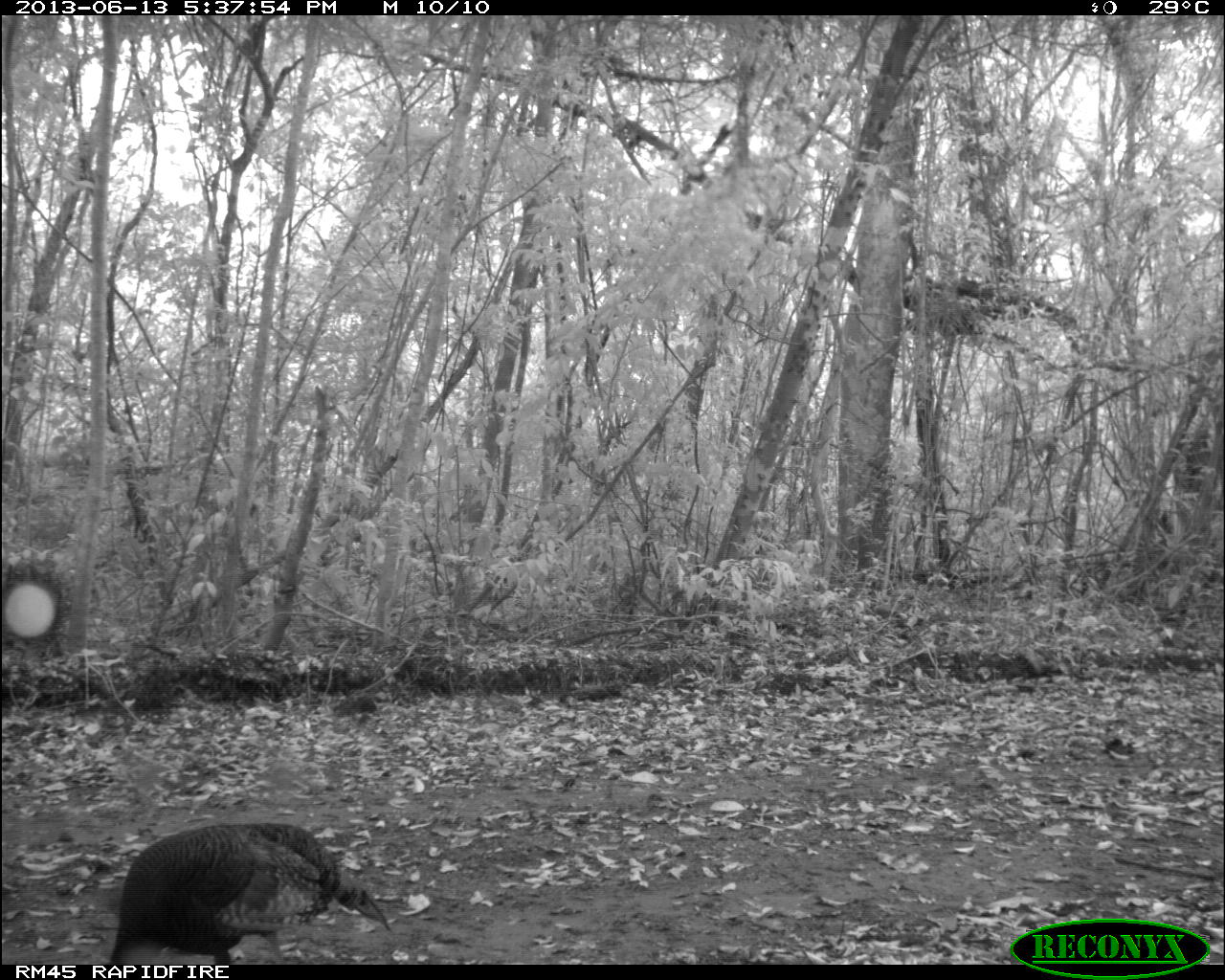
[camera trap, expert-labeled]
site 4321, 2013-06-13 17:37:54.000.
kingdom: Animalia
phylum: Chordata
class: Aves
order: Galliformes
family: Phasianidae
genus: Meleagris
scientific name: Meleagris ocellata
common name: ocellated turkey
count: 2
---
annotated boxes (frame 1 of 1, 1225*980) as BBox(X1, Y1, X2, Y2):
meleagris ocellata: BBox(109, 821, 392, 964)